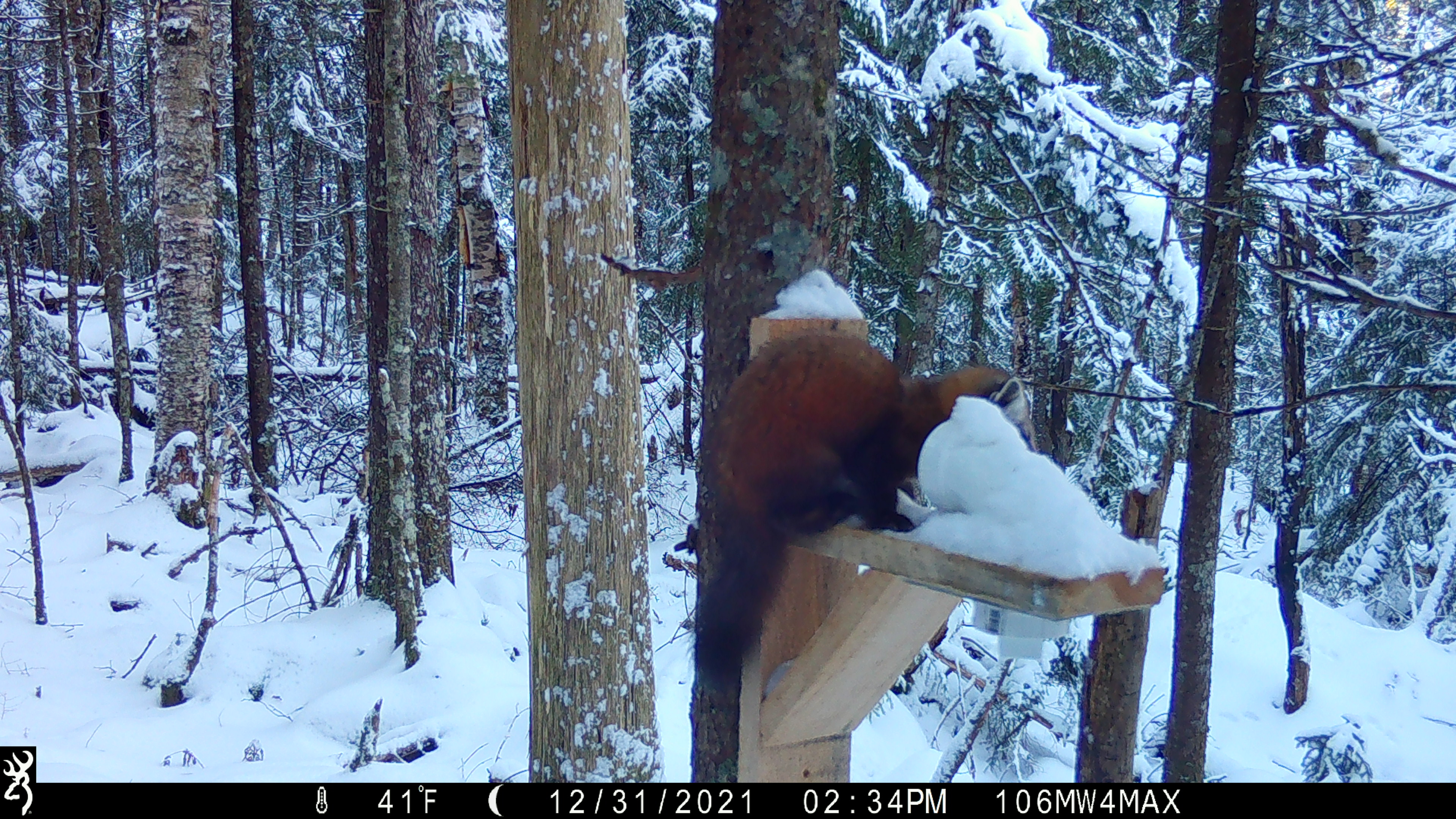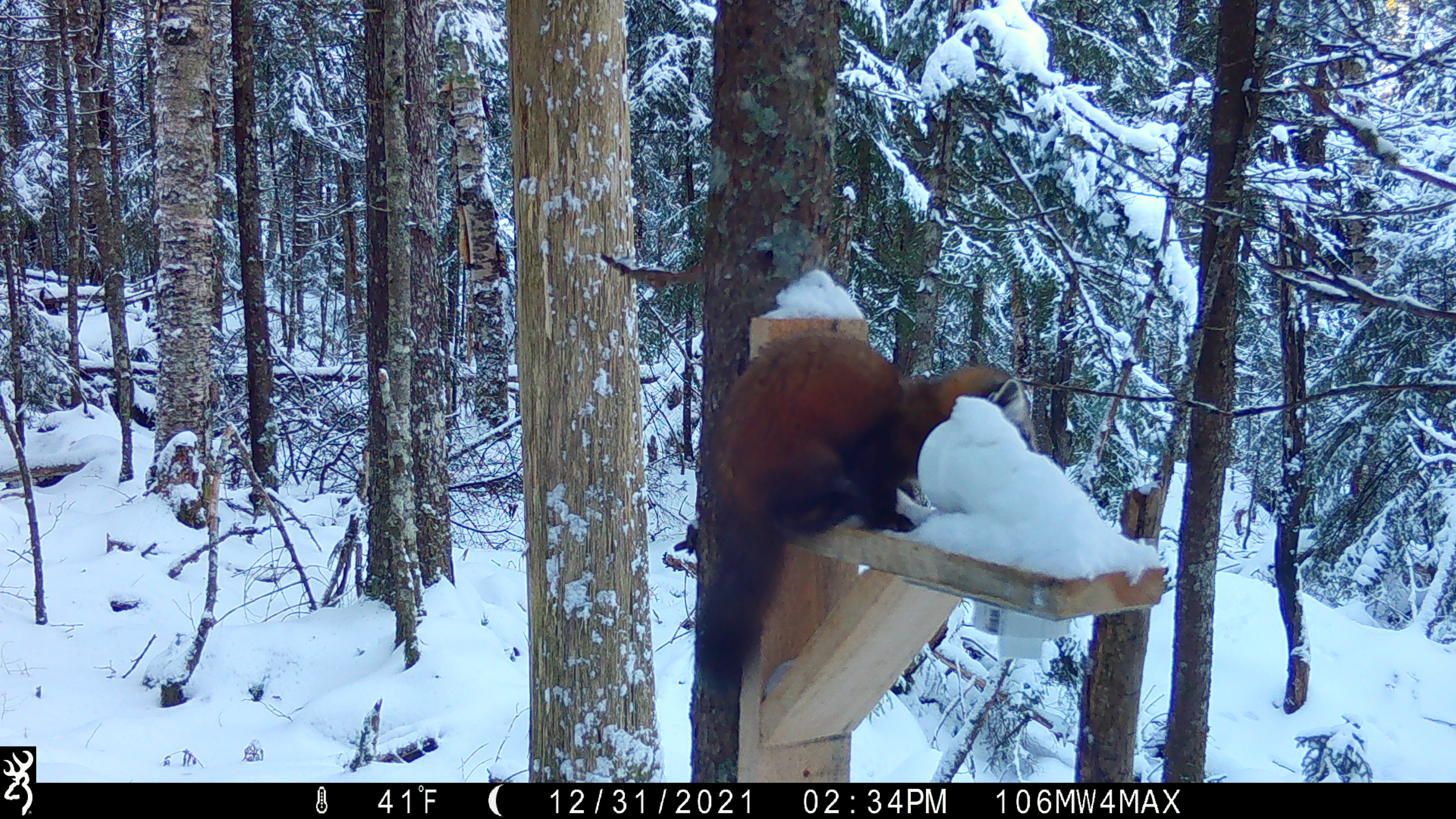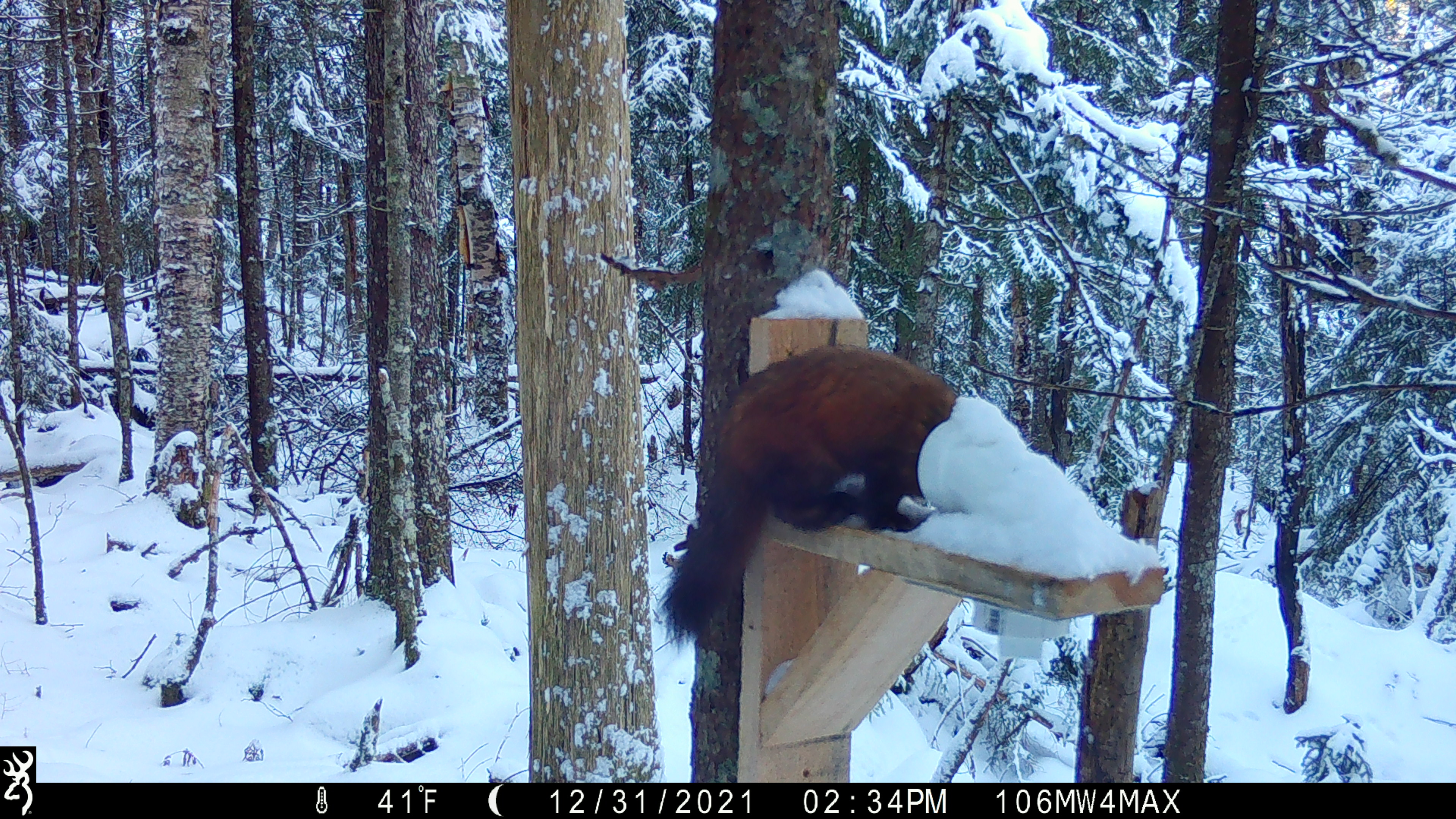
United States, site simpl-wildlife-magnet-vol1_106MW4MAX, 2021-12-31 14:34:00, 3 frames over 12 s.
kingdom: Animalia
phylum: Chordata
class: Mammalia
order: Carnivora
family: Mustelidae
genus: Martes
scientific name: Martes americana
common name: american marten